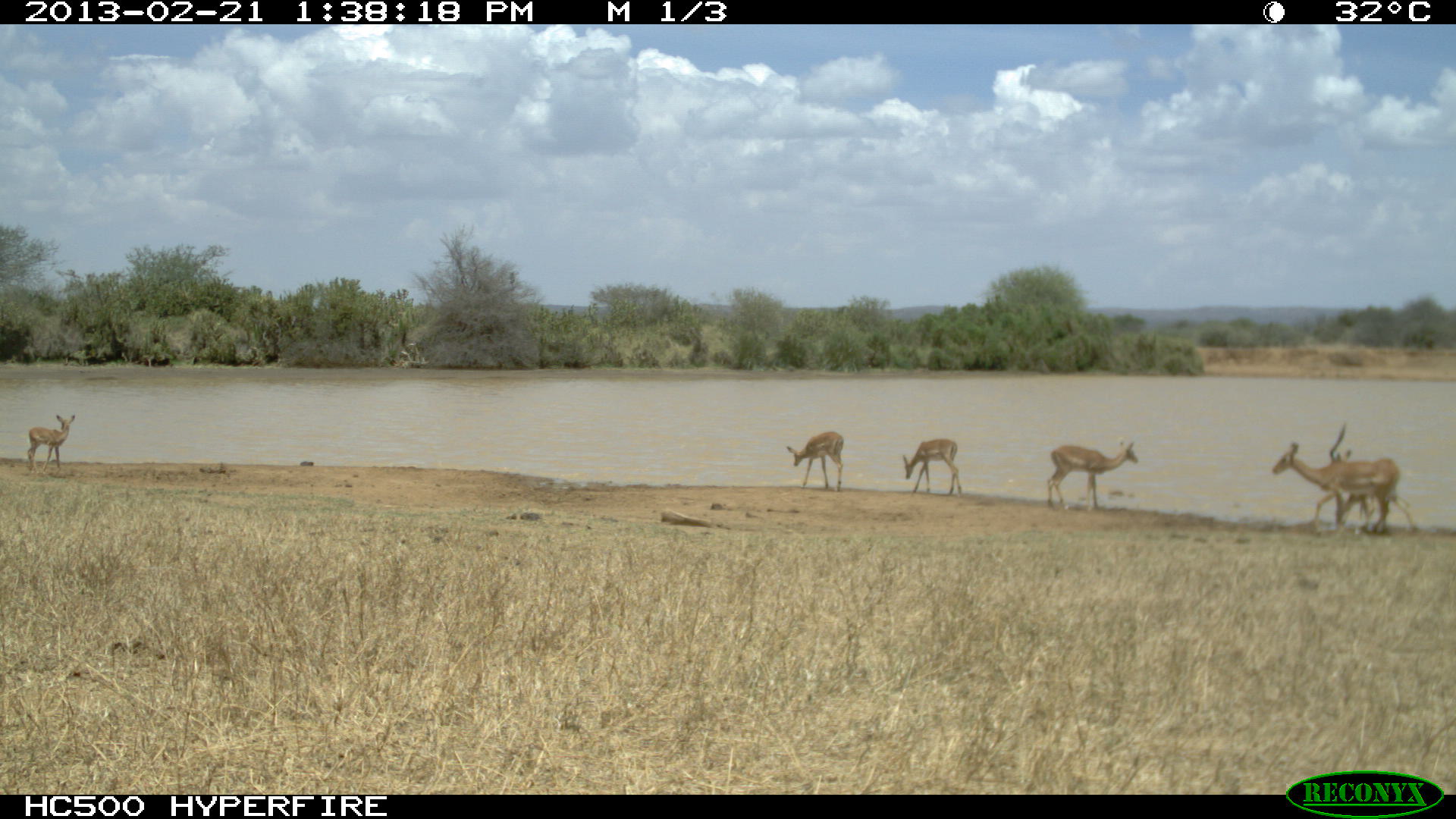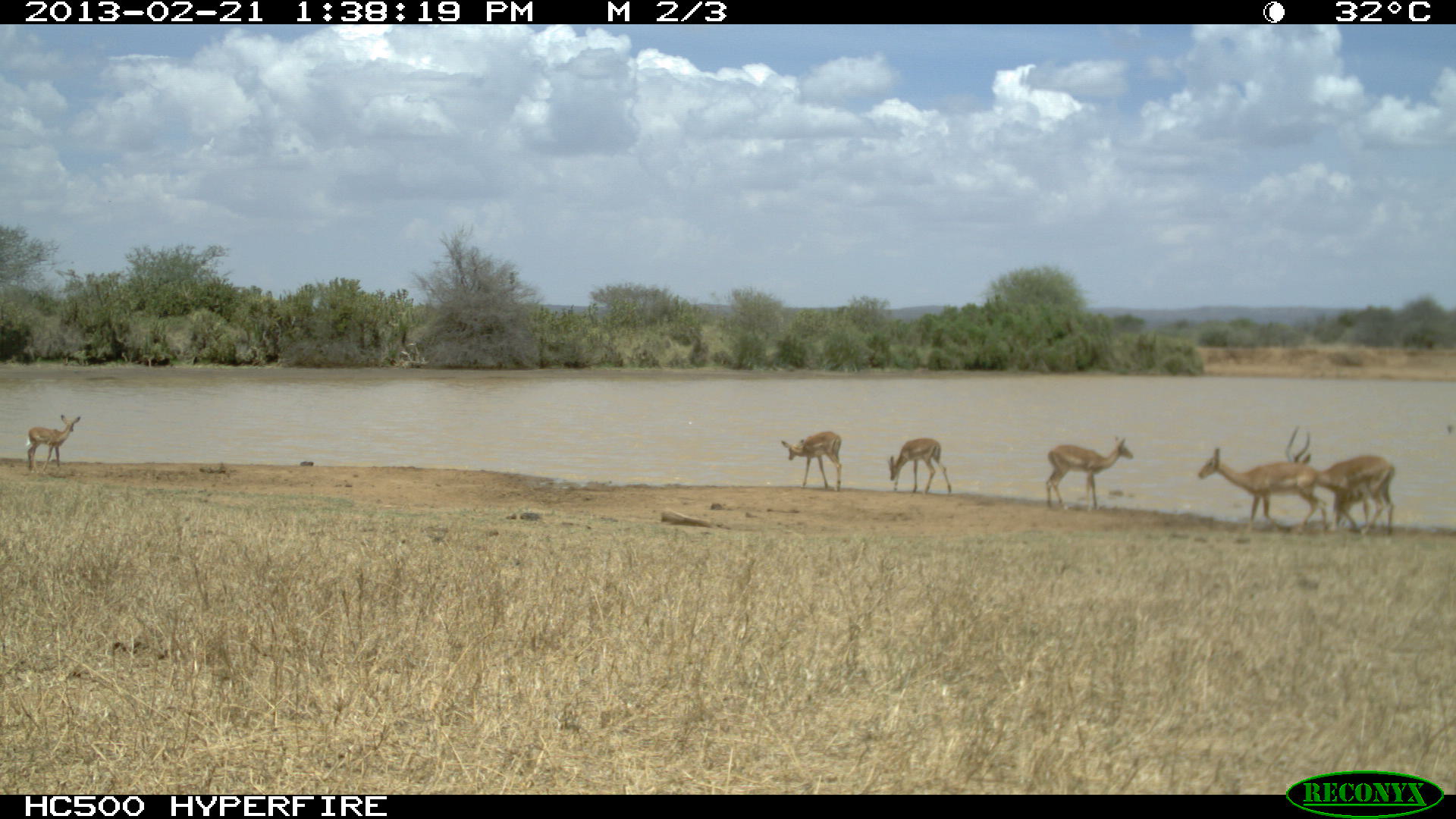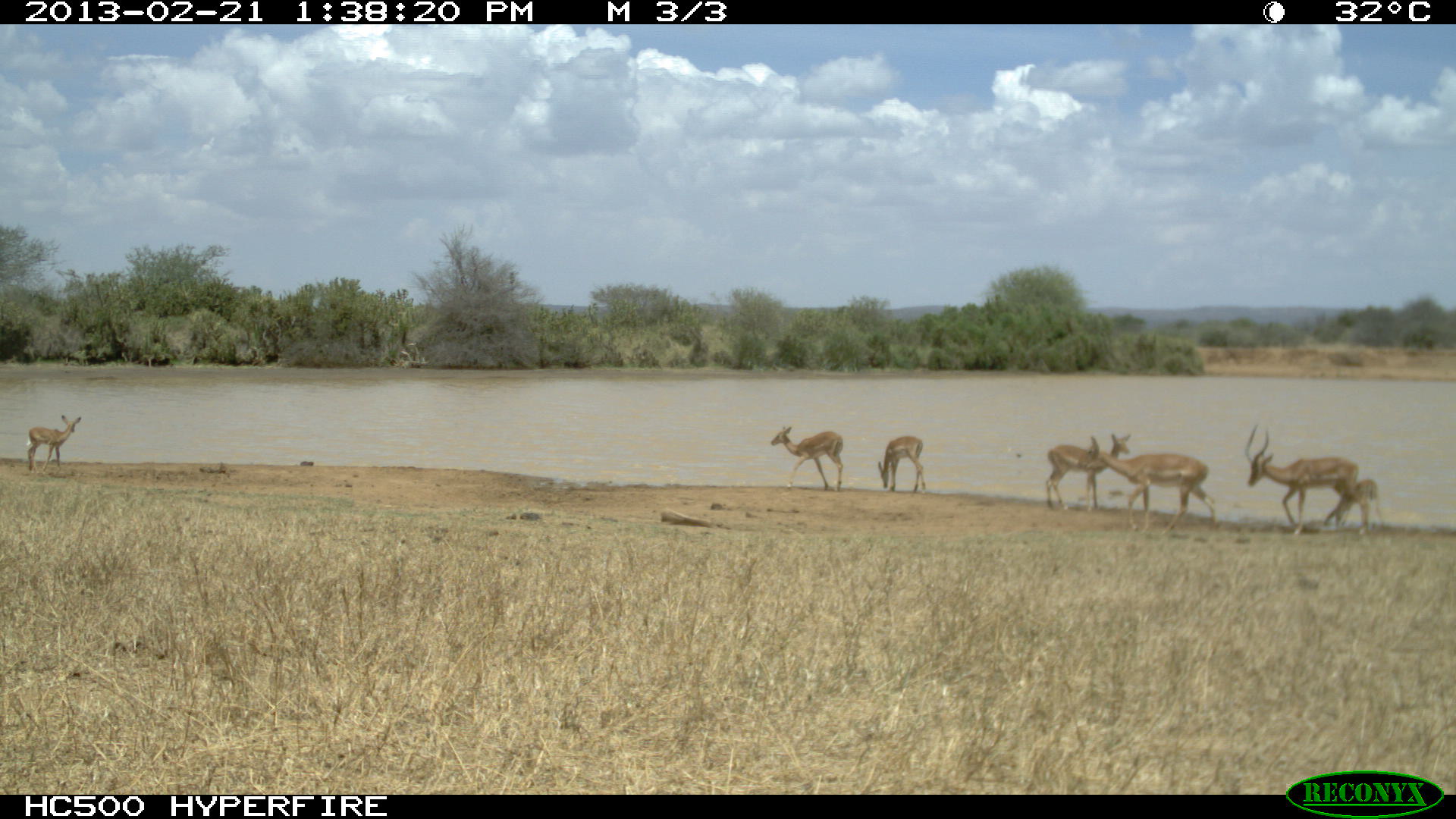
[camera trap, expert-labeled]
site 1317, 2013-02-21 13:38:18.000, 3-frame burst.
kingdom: Animalia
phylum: Chordata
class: Mammalia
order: Artiodactyla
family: Bovidae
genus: Aepyceros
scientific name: Aepyceros melampus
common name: impala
Aepyceros melampus (impala), count 6.